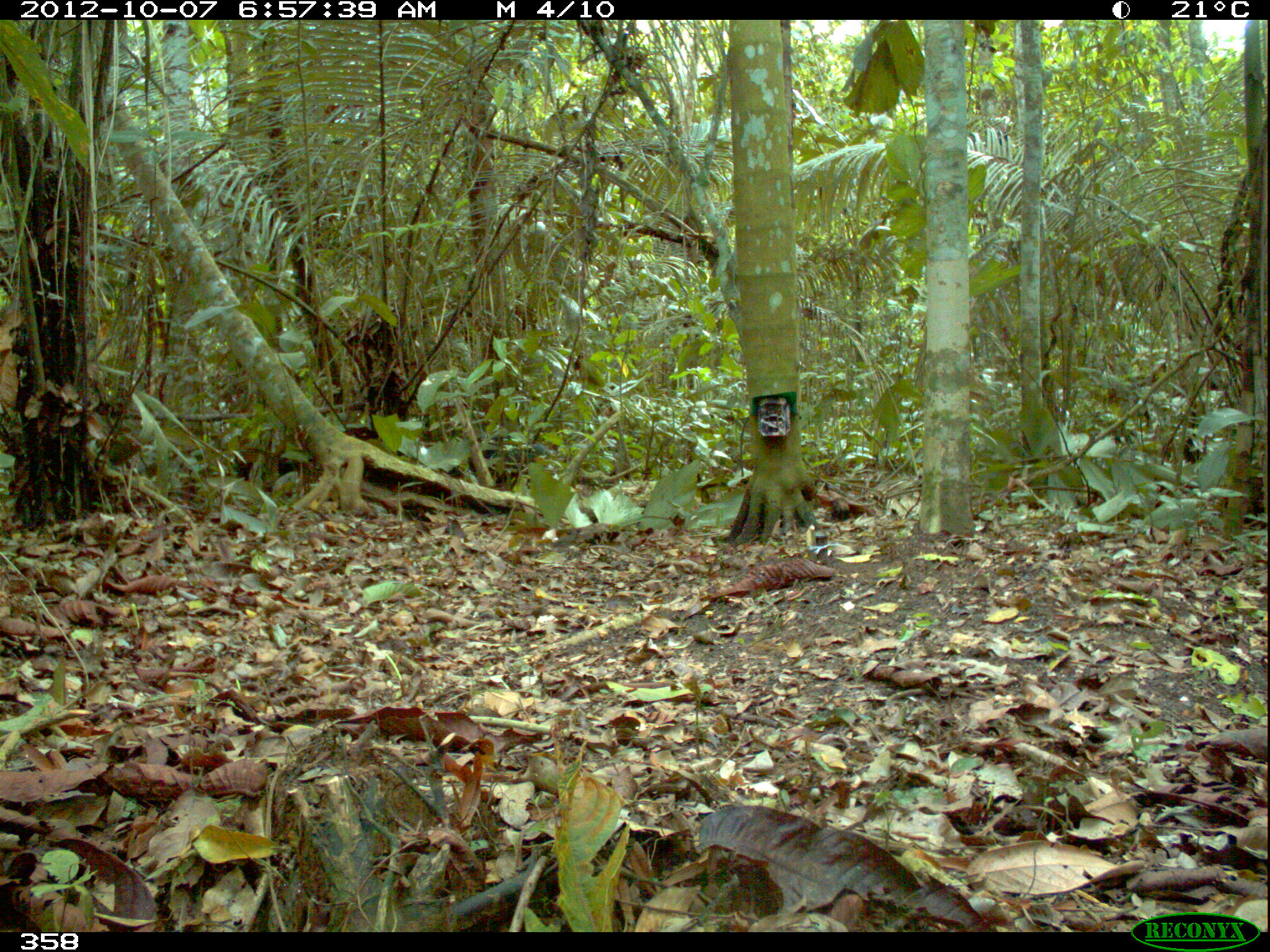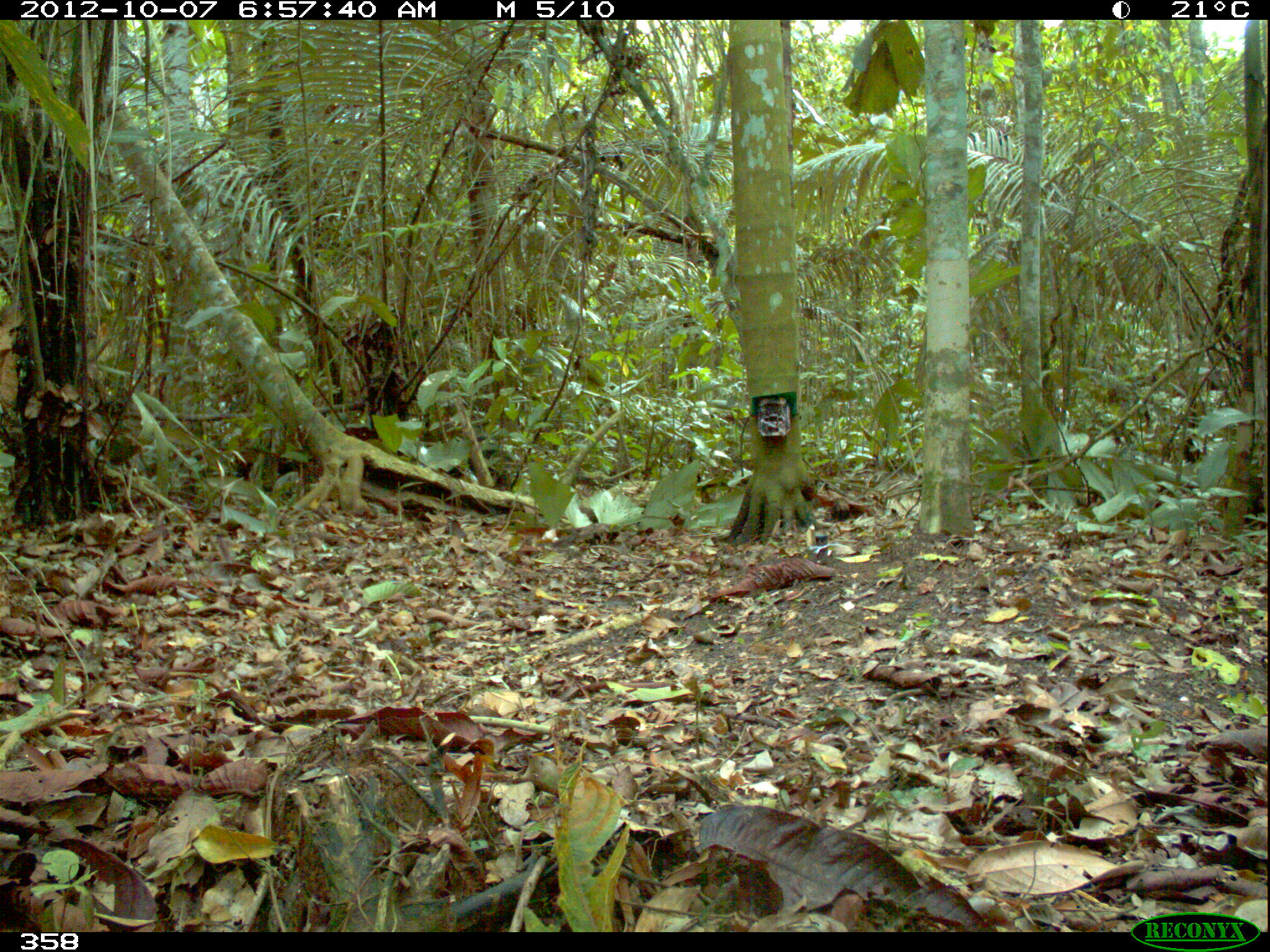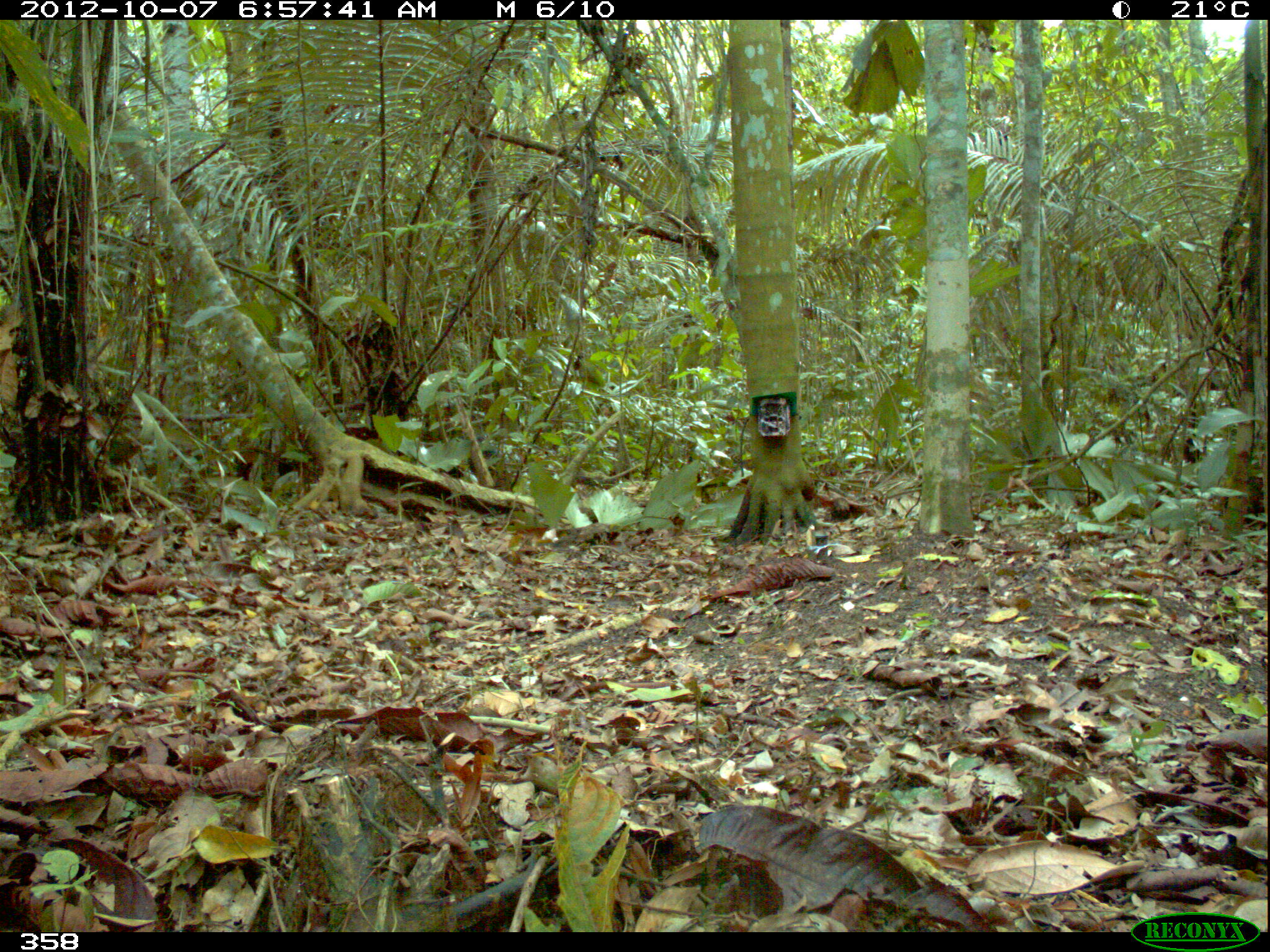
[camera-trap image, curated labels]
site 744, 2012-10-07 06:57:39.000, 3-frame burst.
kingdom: Animalia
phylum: Chordata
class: Mammalia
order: Artiodactyla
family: Tayassuidae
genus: Tayassu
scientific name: Tayassu pecari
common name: white-lipped peccary